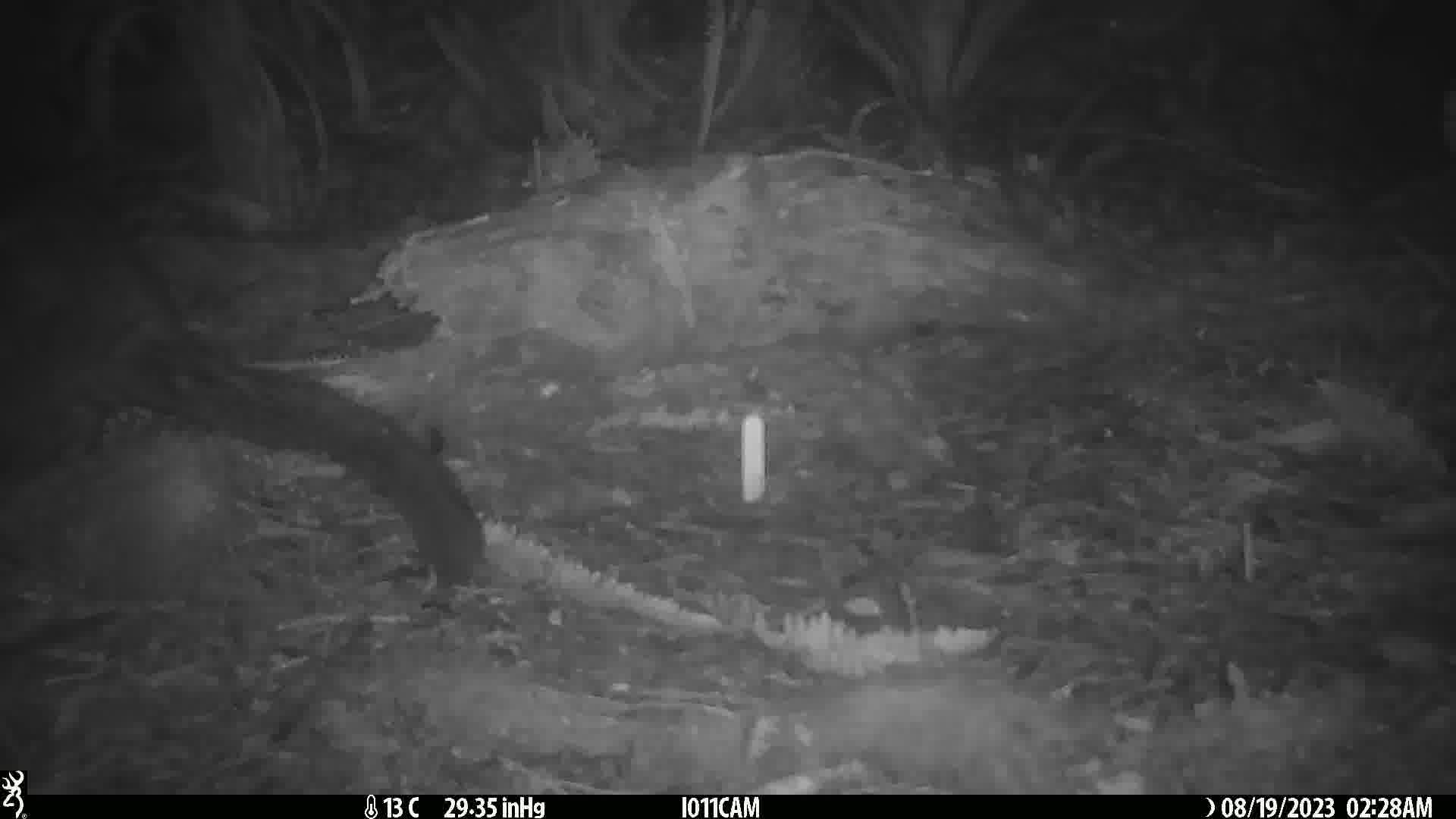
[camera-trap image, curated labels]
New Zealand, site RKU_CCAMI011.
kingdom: Animalia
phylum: Chordata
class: Mammalia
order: Diprotodontia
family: Phalangeridae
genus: Trichosurus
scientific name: Trichosurus vulpecula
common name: common brushtail possum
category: possum